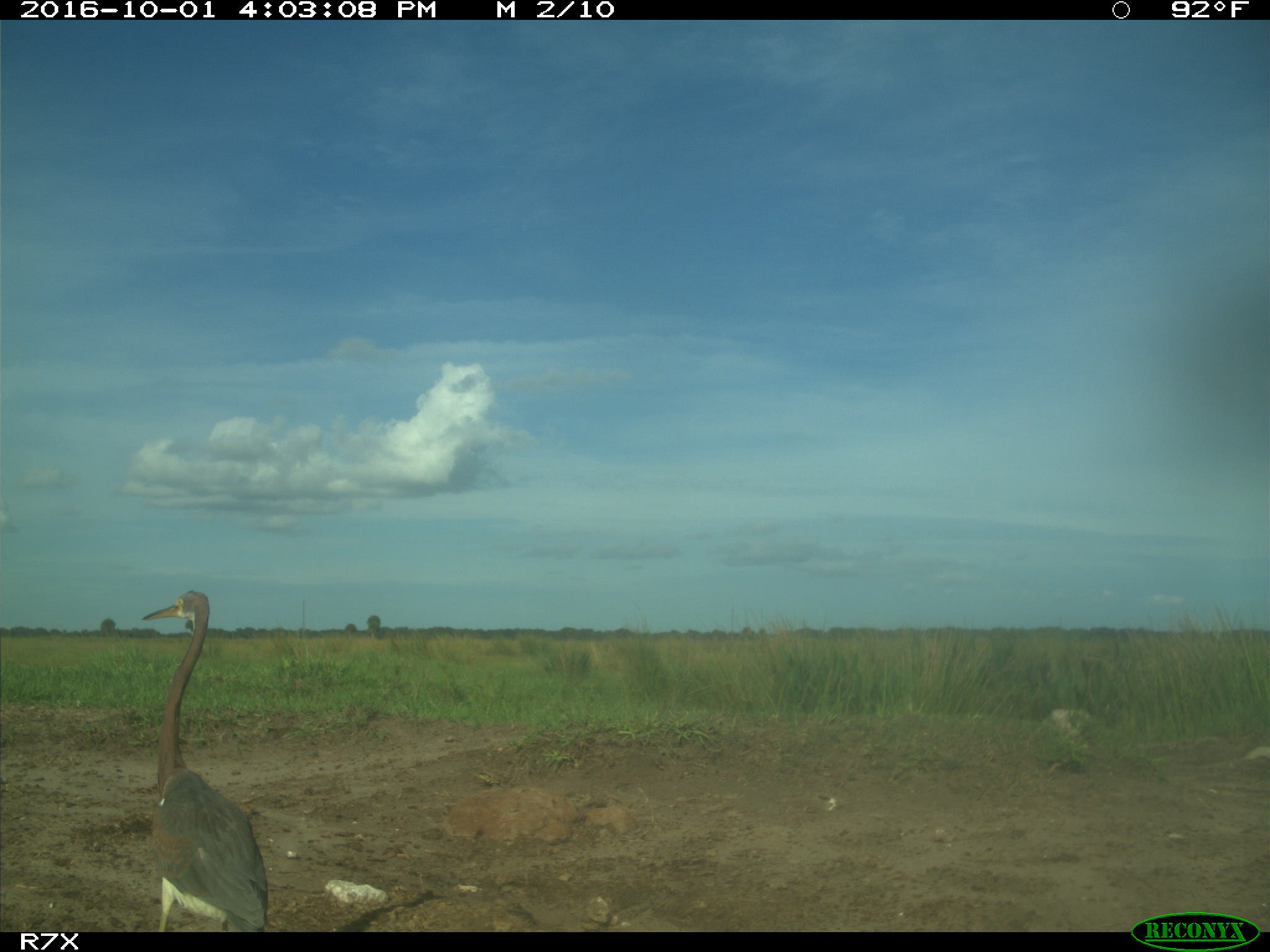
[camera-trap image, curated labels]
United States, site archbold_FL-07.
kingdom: Animalia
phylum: Chordata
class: Aves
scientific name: Aves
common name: birds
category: unidentified bird